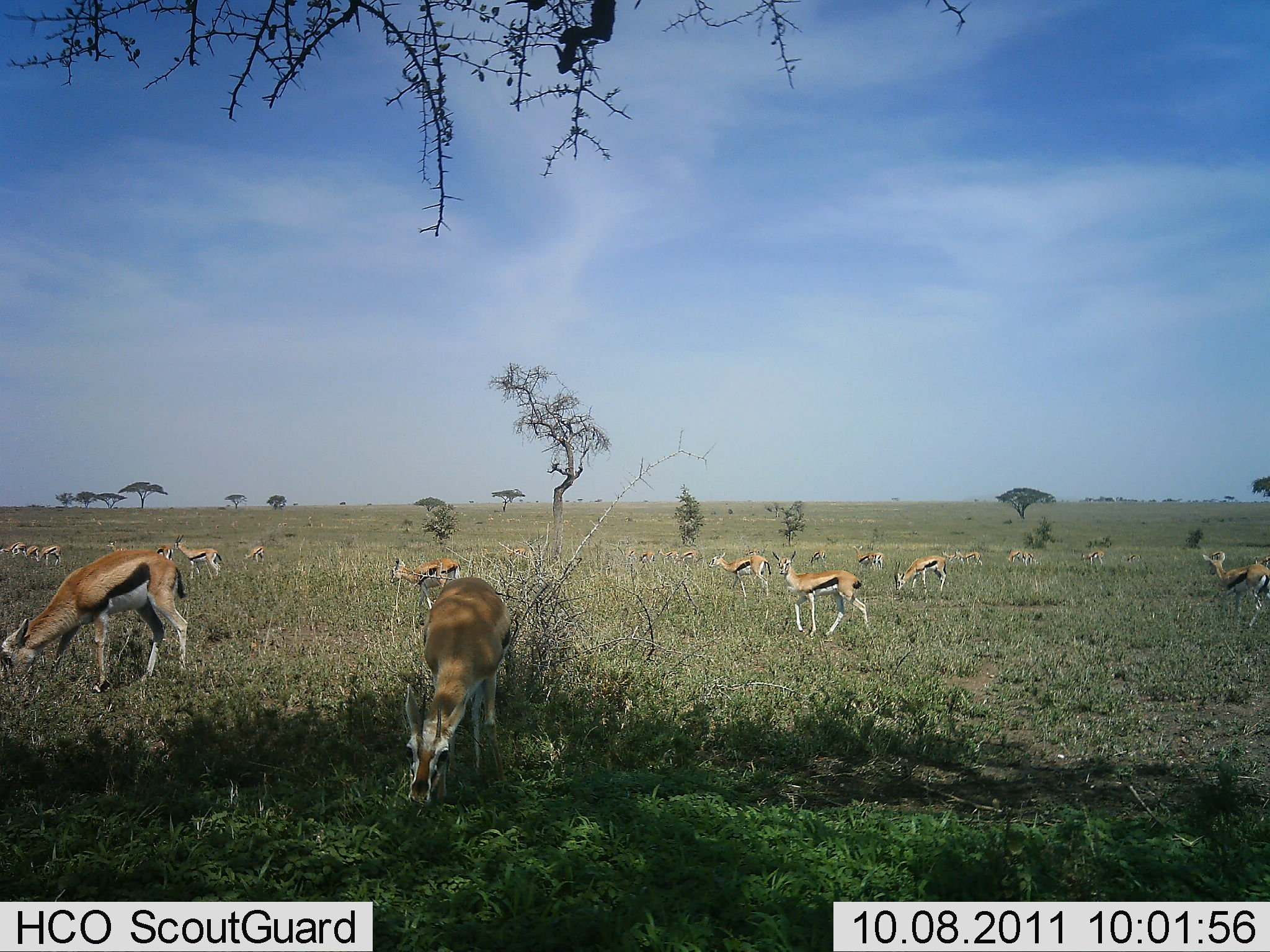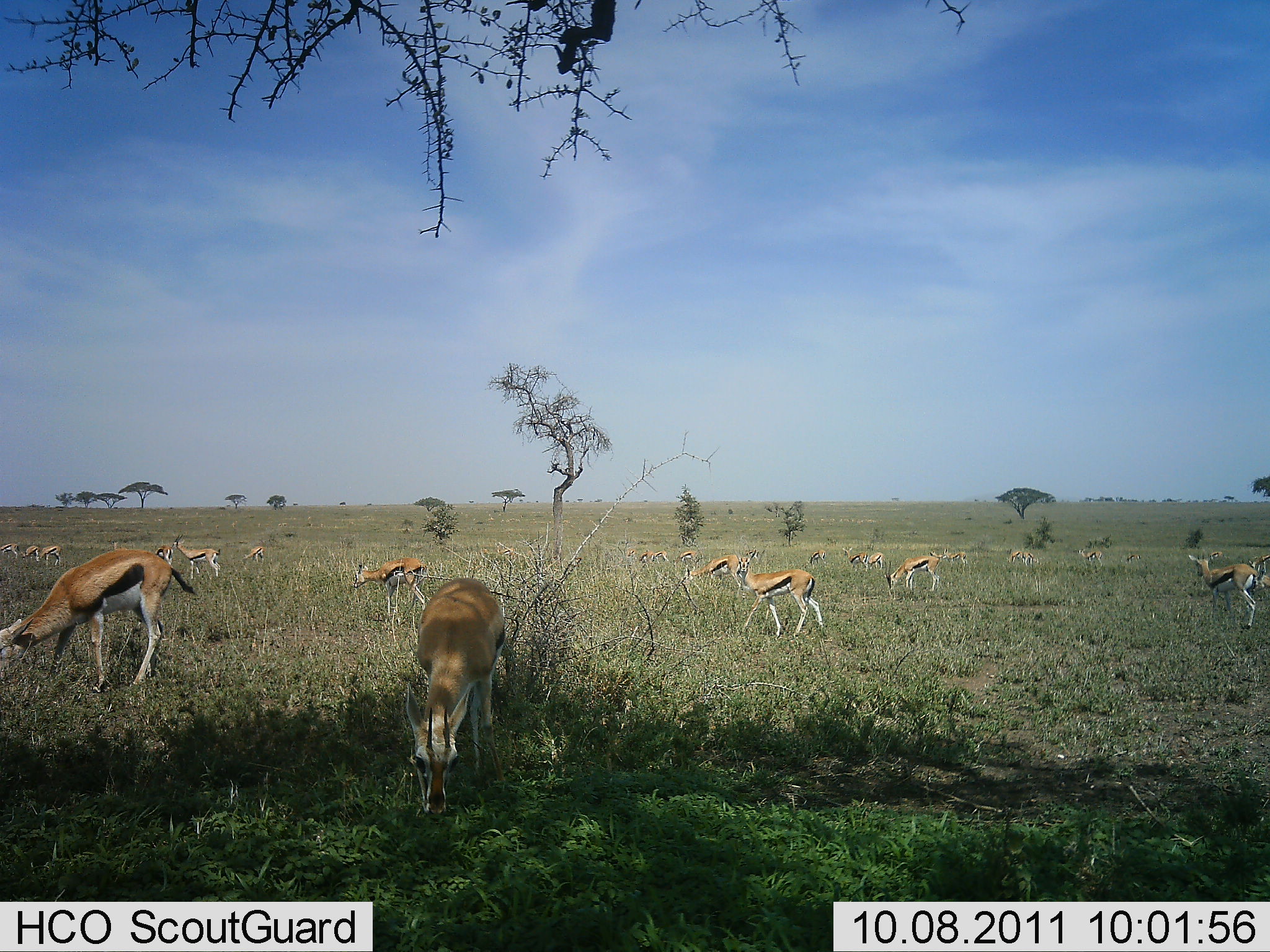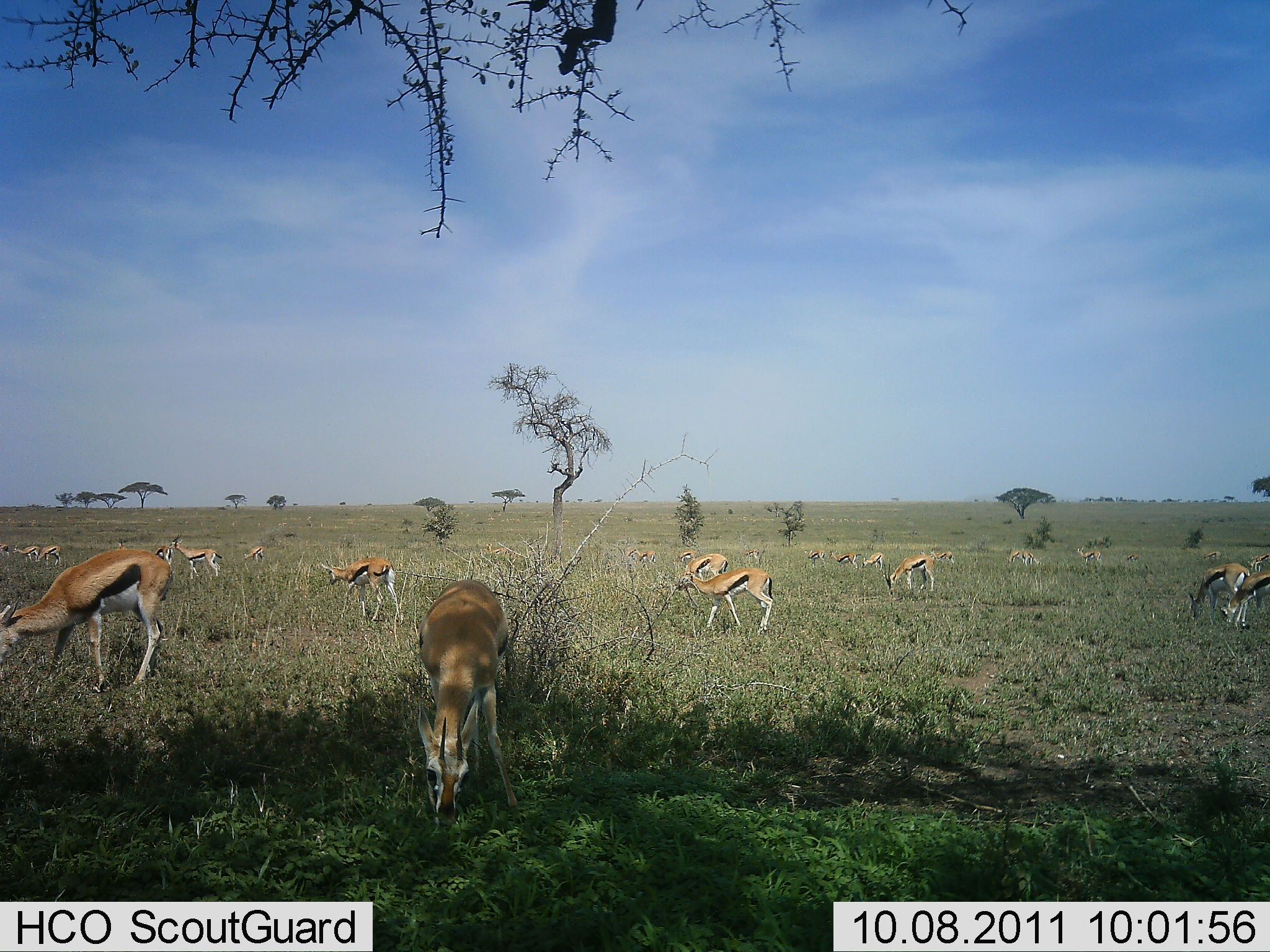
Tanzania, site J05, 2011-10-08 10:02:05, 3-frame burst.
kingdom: Animalia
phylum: Chordata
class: Mammalia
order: Artiodactyla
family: Bovidae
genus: Eudorcas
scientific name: Eudorcas thomsonii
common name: thomson's gazelle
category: gazellethomsons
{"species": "gazellethomsons (thomson's gazelle) (Eudorcas thomsonii)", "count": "11-50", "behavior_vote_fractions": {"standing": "42%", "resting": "0%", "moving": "42%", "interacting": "0%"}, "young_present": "0%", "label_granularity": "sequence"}